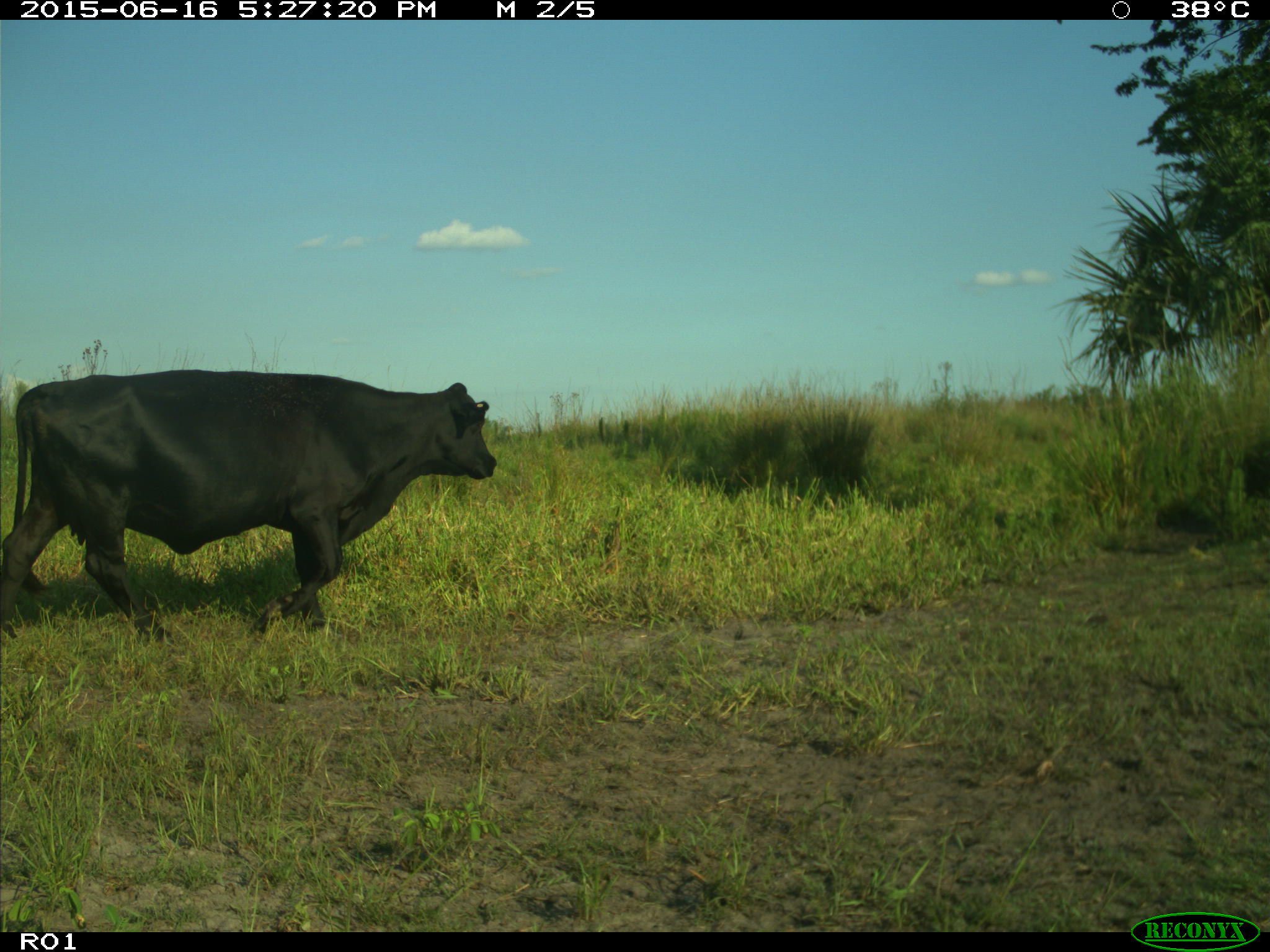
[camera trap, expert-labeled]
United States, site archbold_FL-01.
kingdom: Animalia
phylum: Chordata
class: Mammalia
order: Artiodactyla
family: Bovidae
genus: Bos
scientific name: Bos taurus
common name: domestic cow